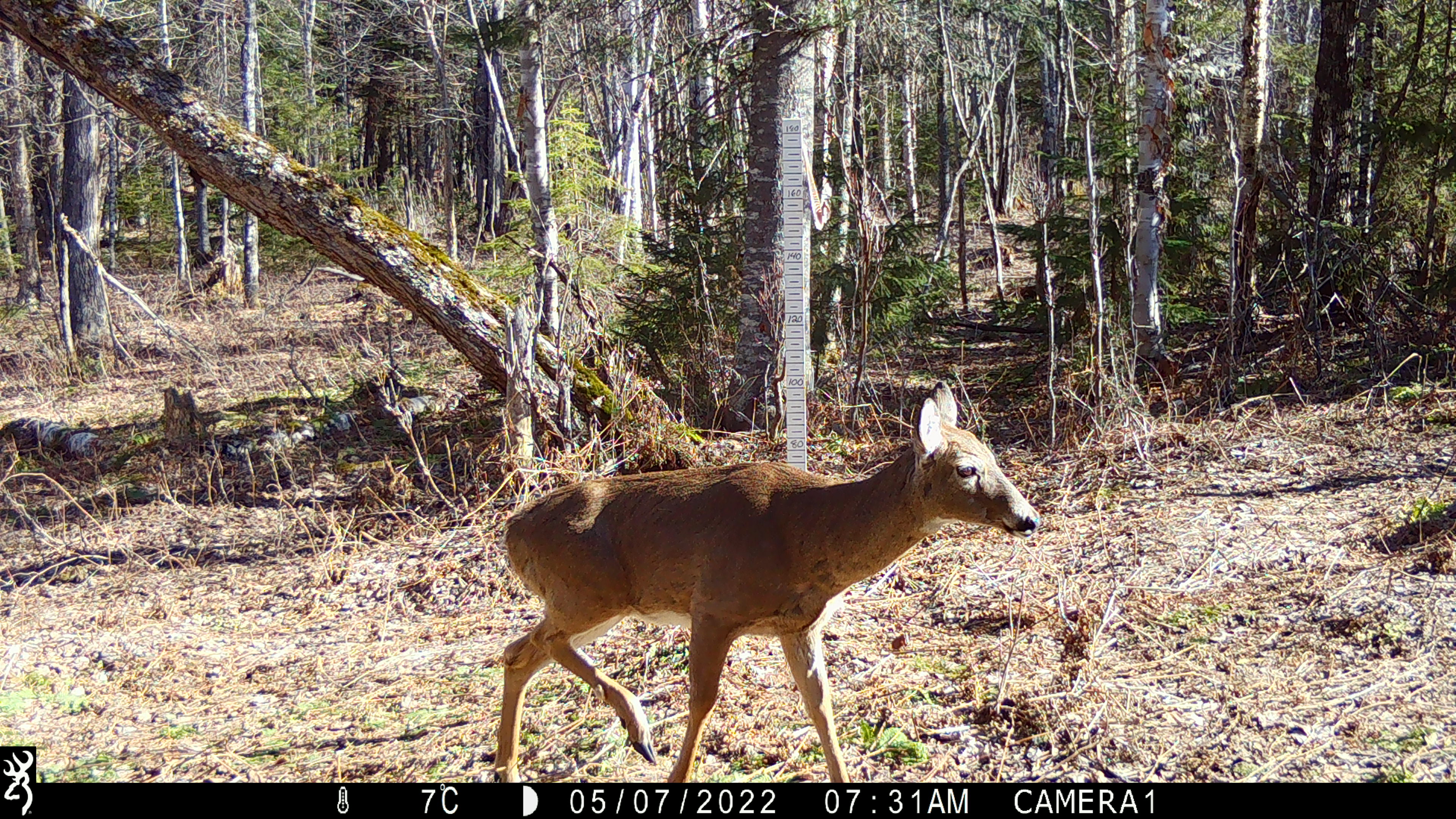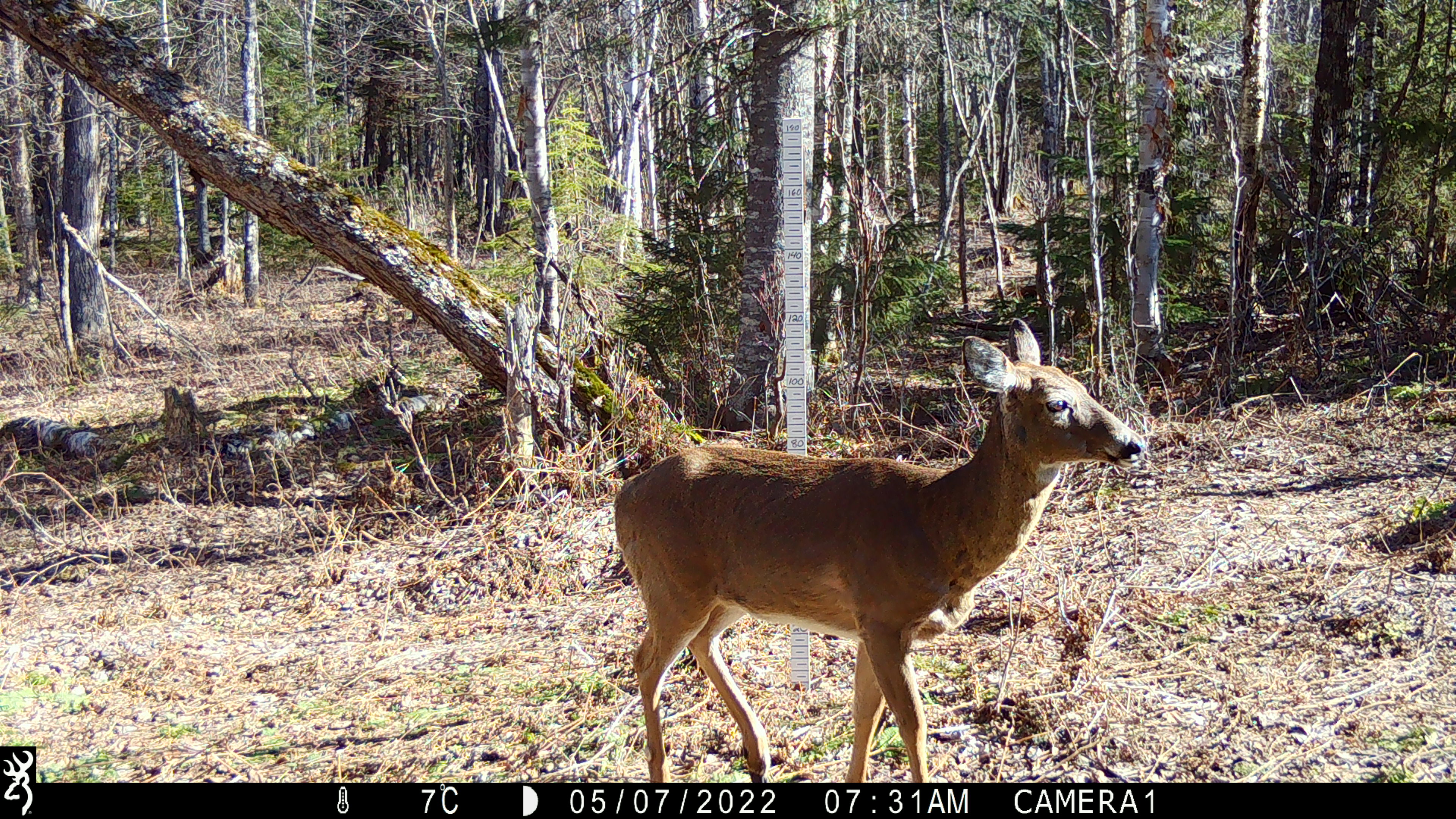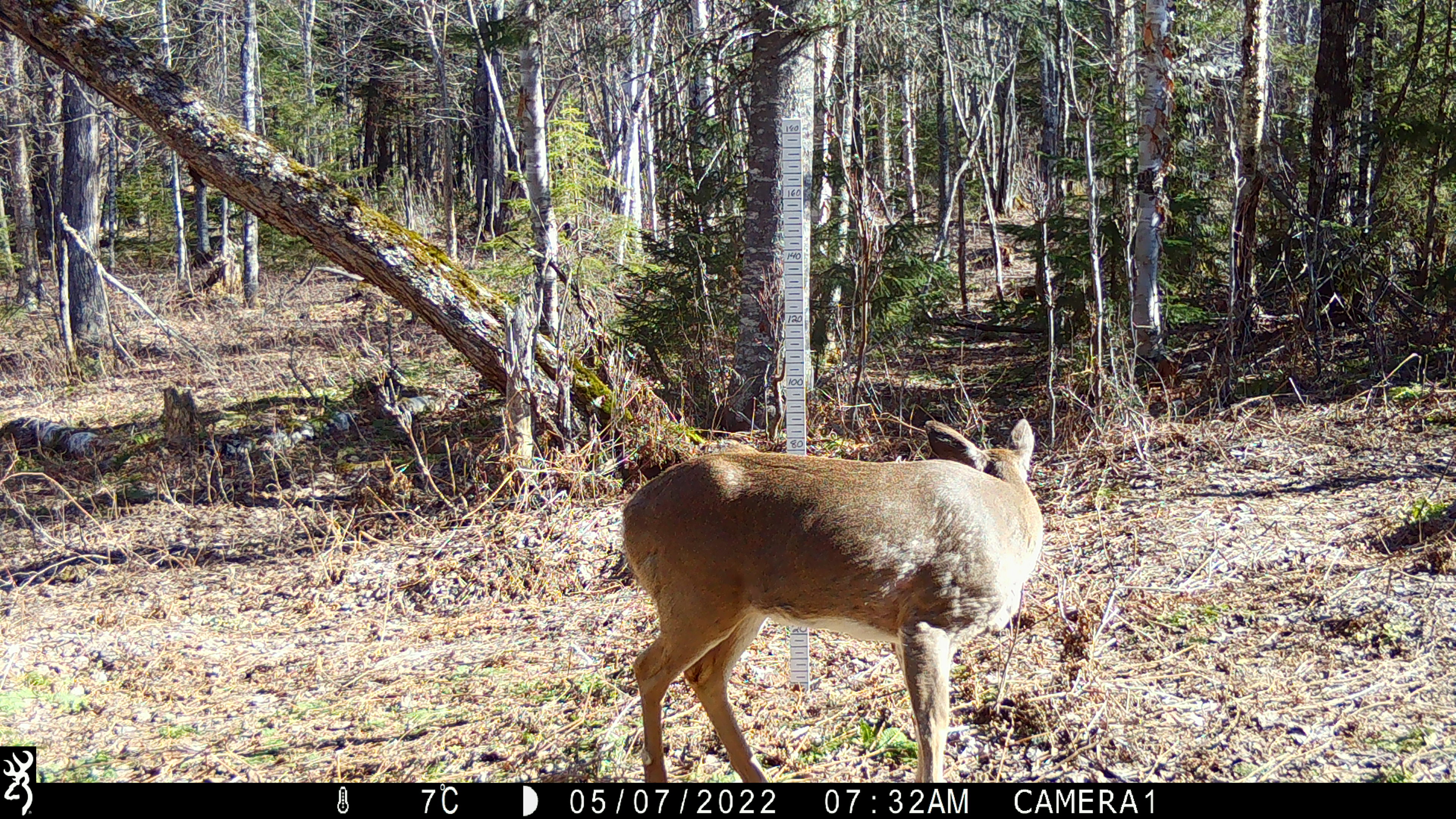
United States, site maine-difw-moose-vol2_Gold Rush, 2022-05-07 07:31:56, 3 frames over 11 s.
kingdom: Animalia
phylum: Chordata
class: Mammalia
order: Artiodactyla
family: Cervidae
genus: Odocoileus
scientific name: Odocoileus virginianus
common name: white-tailed deer